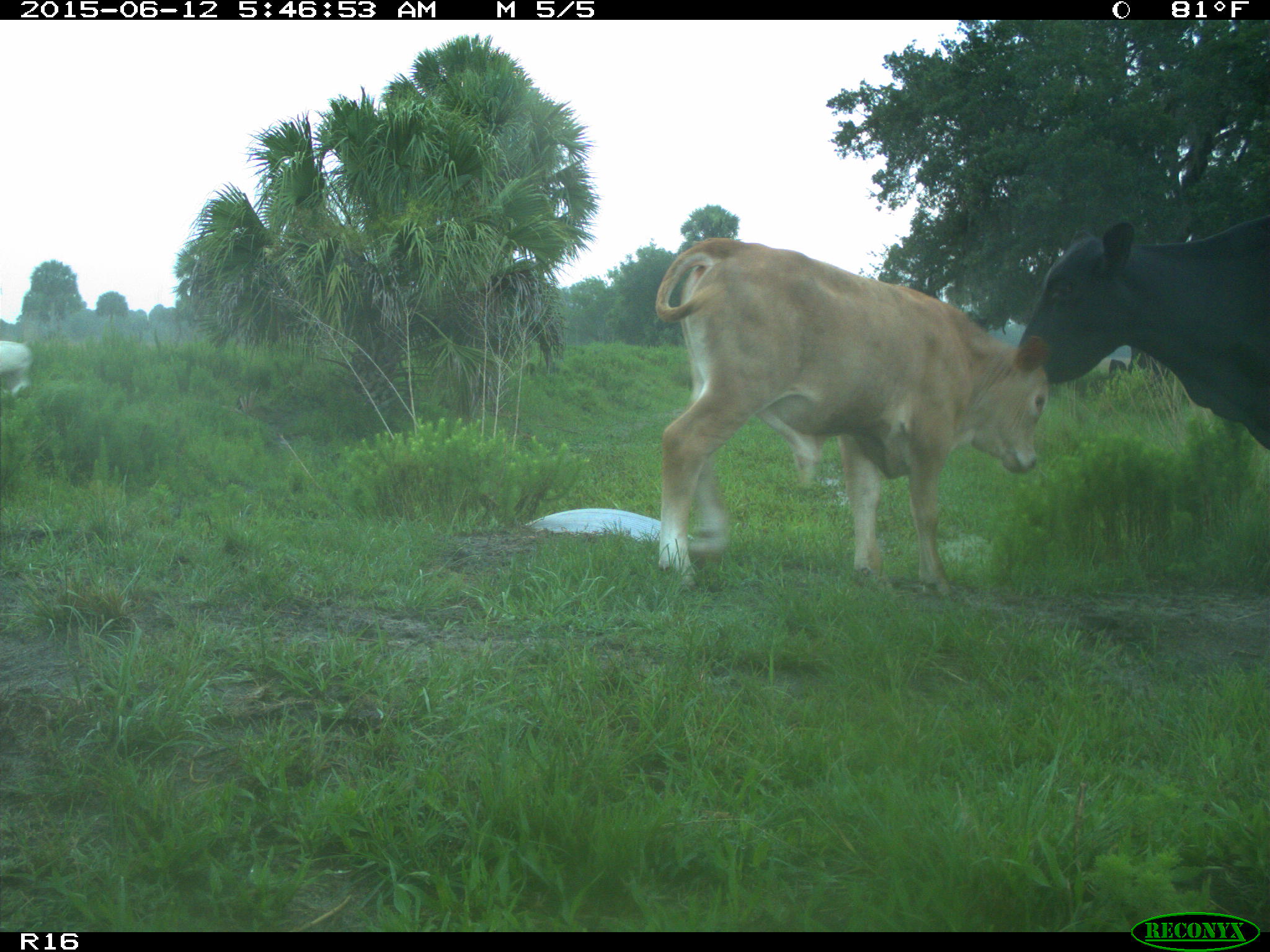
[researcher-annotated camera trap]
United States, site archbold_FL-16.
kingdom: Animalia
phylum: Chordata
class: Mammalia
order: Artiodactyla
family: Bovidae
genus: Bos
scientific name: Bos taurus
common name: domestic cow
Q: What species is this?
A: Bos taurus (domestic cow).